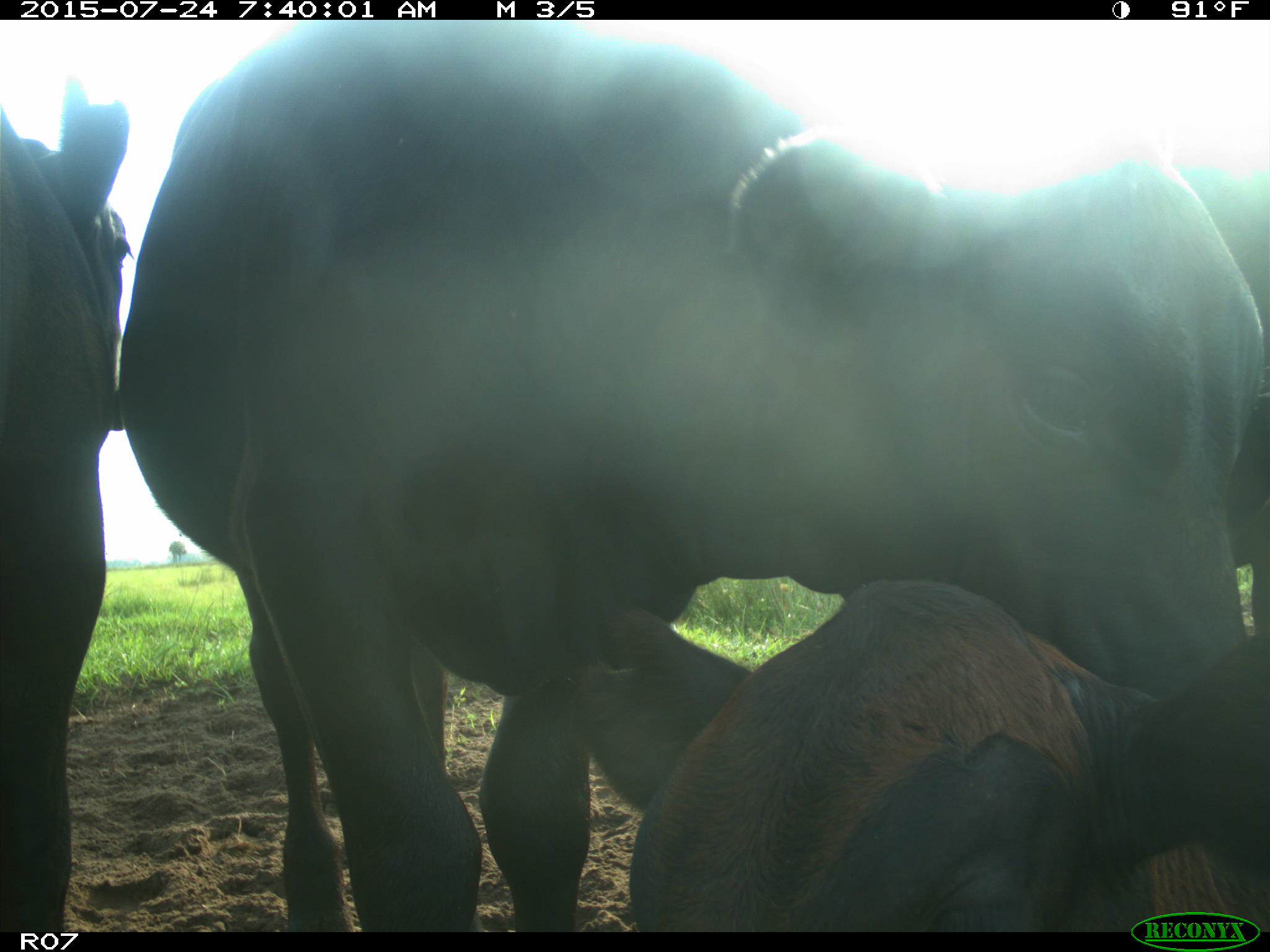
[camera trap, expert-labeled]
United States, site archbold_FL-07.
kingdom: Animalia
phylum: Chordata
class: Mammalia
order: Artiodactyla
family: Bovidae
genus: Bos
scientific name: Bos taurus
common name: domestic cow